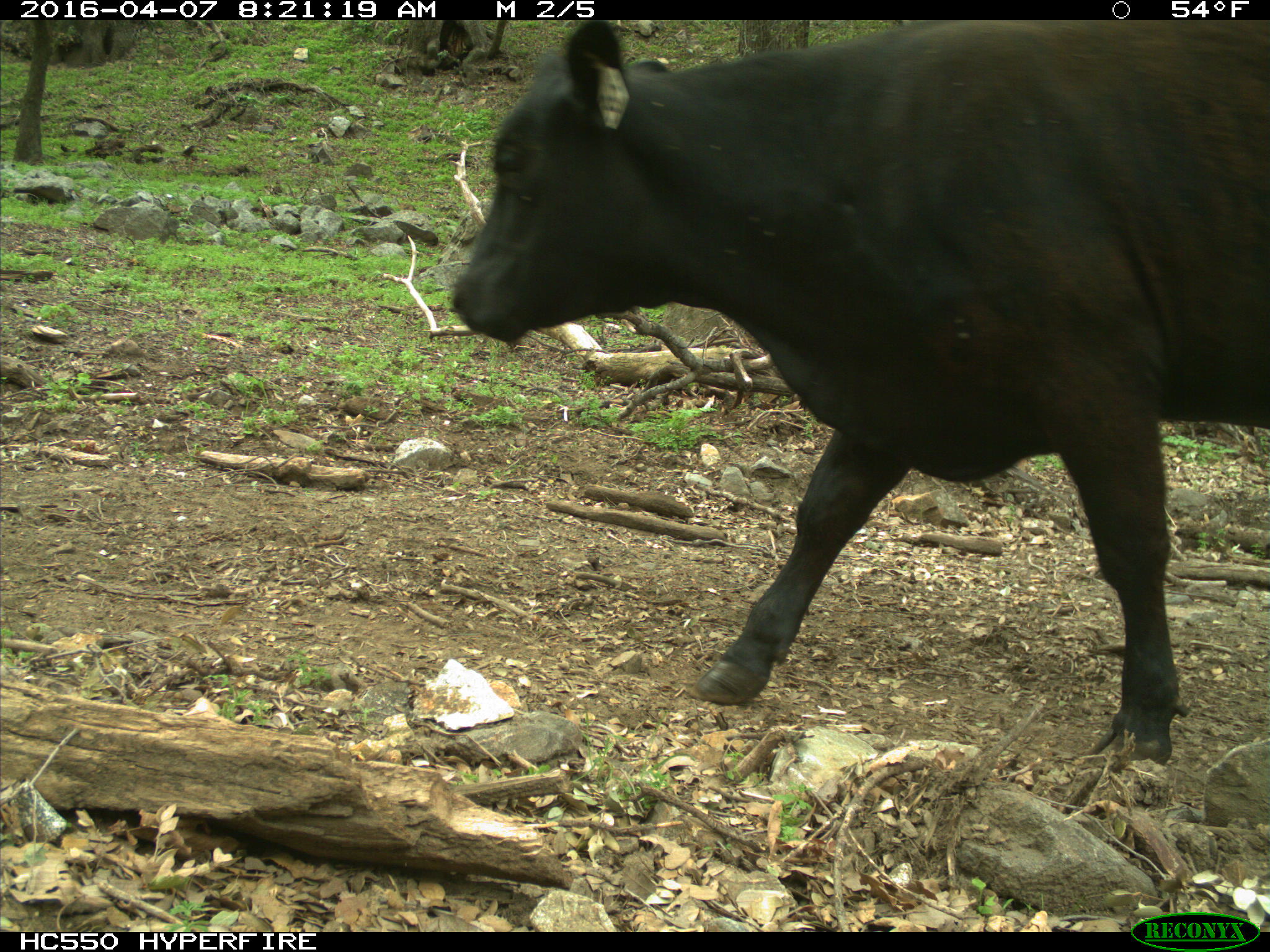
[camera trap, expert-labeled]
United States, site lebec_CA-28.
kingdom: Animalia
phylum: Chordata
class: Mammalia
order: Artiodactyla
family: Bovidae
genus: Bos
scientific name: Bos taurus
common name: domestic cow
Bos taurus (domestic cow).